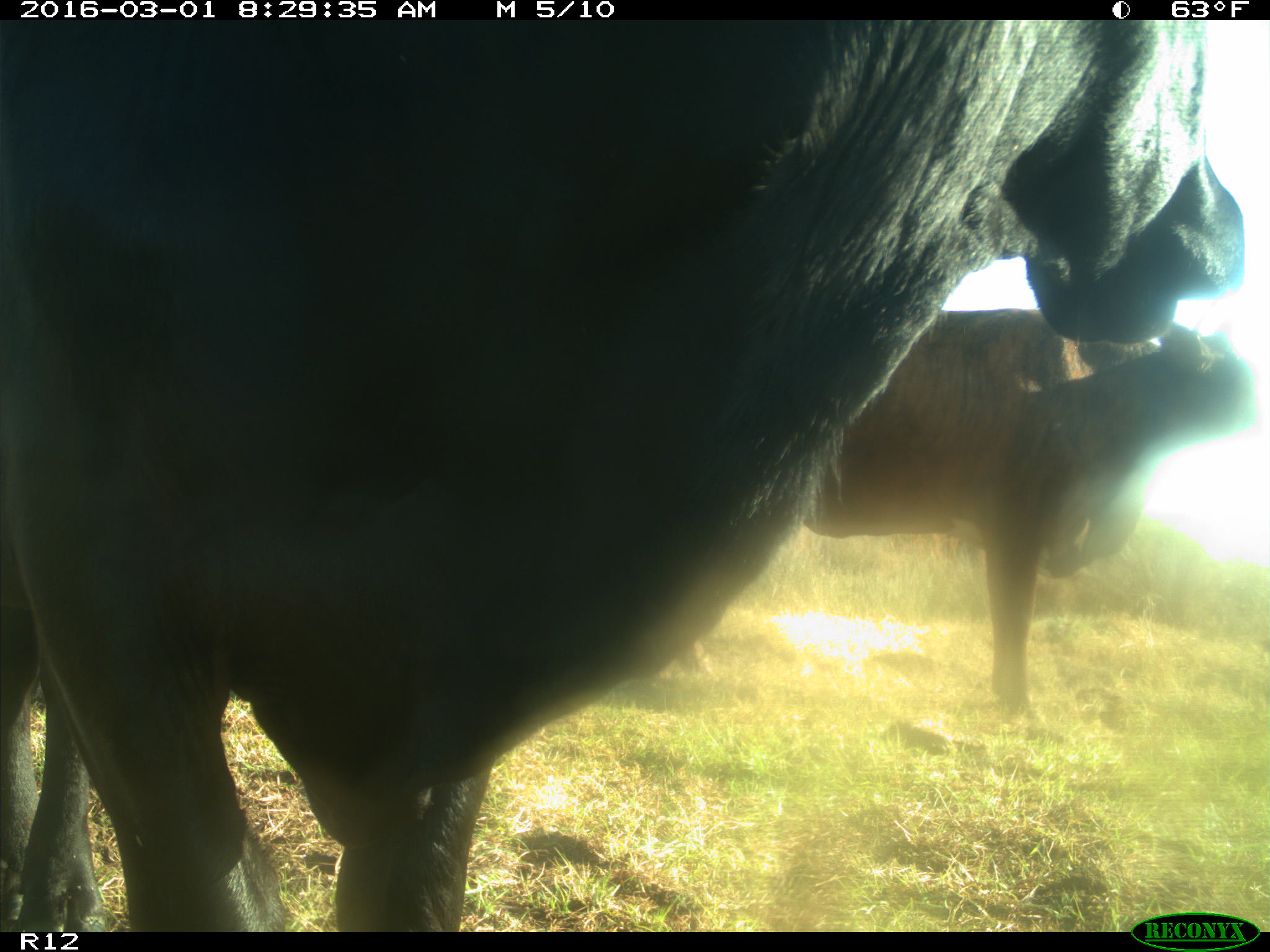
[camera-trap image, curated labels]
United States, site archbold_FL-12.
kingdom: Animalia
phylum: Chordata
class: Mammalia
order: Artiodactyla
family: Bovidae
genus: Bos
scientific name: Bos taurus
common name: domestic cow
Bos taurus (domestic cow).